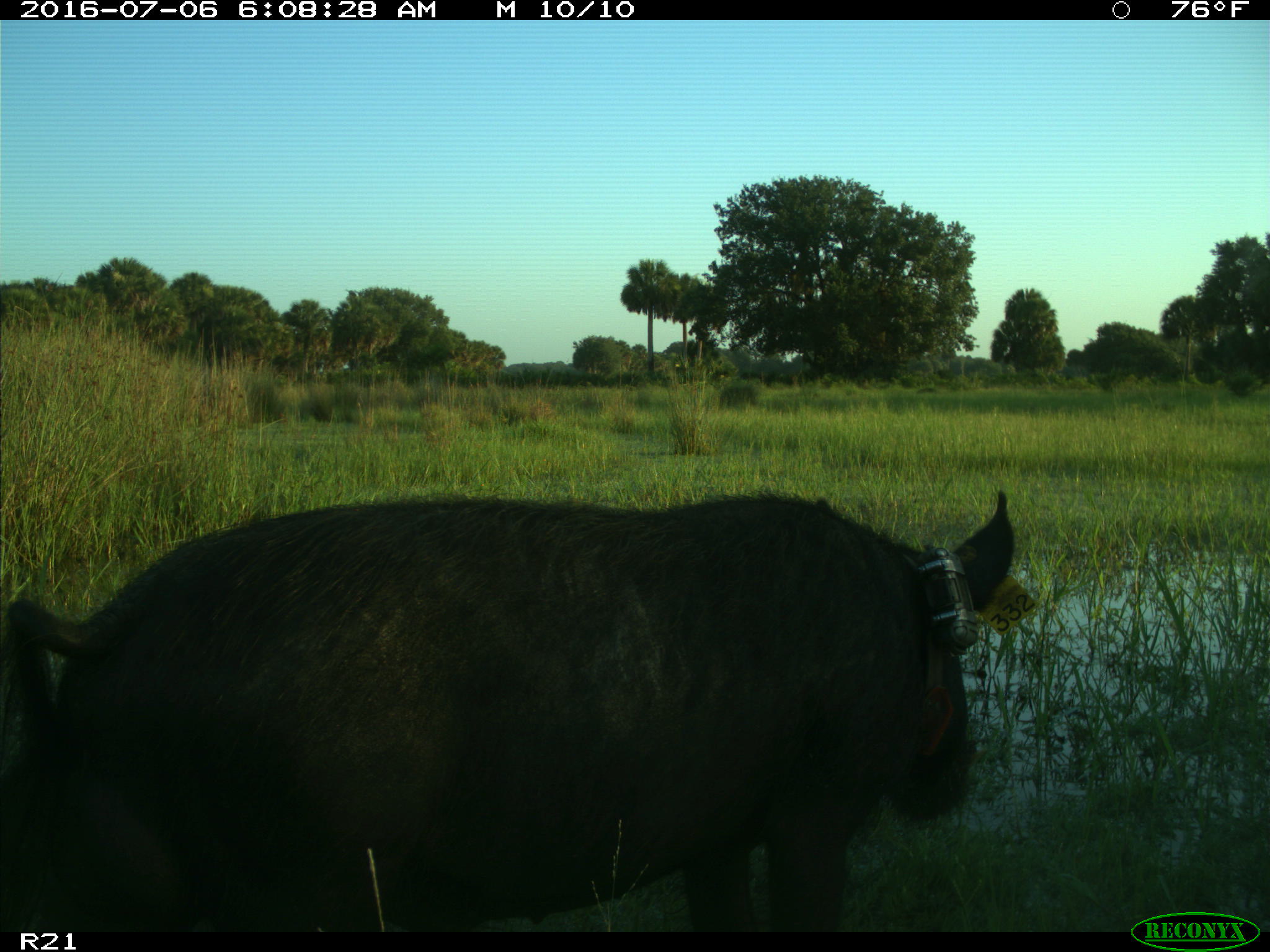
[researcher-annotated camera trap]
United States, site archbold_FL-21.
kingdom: Animalia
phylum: Chordata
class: Mammalia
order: Artiodactyla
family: Suidae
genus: Sus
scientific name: Sus scrofa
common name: wild boar